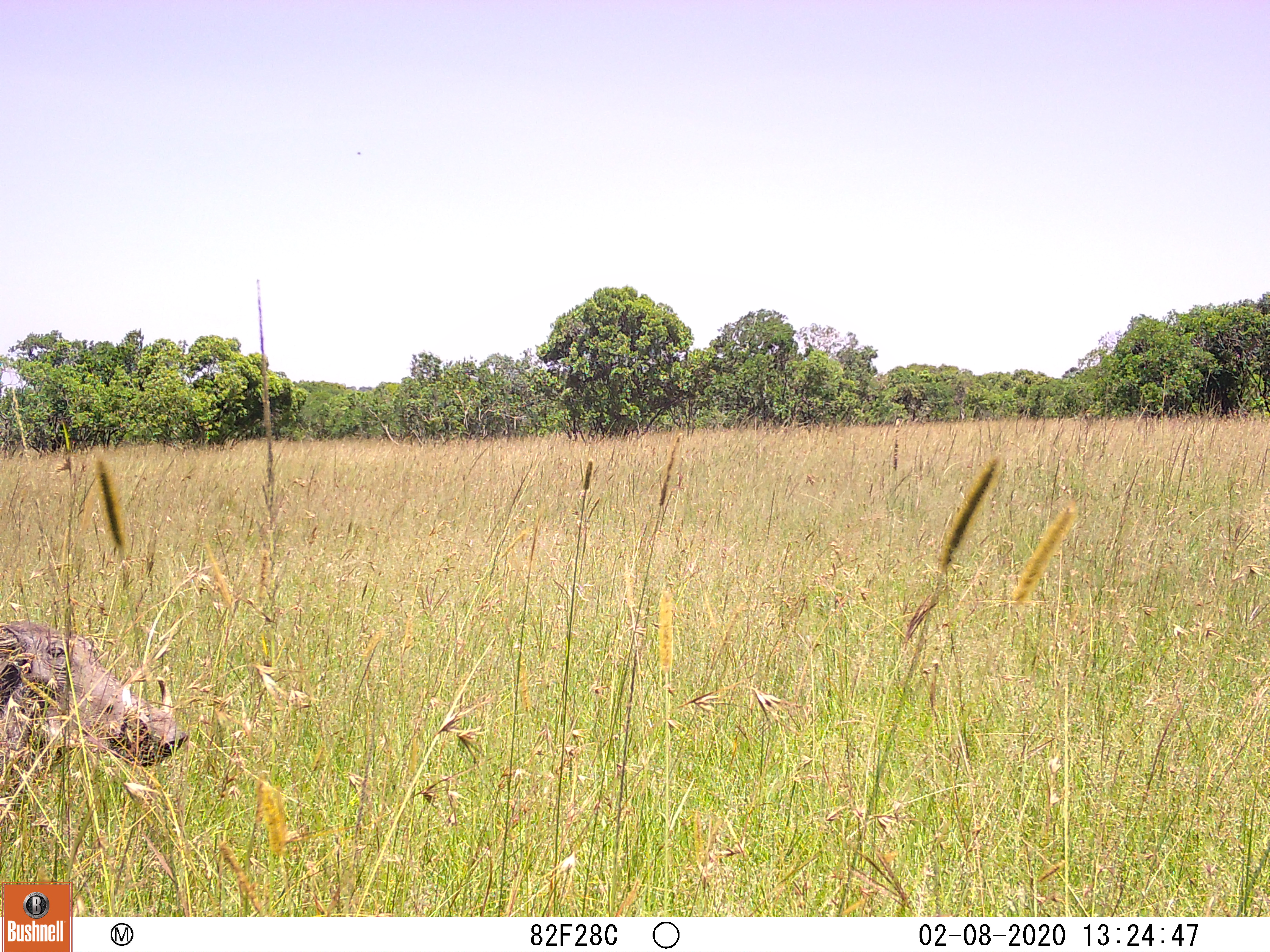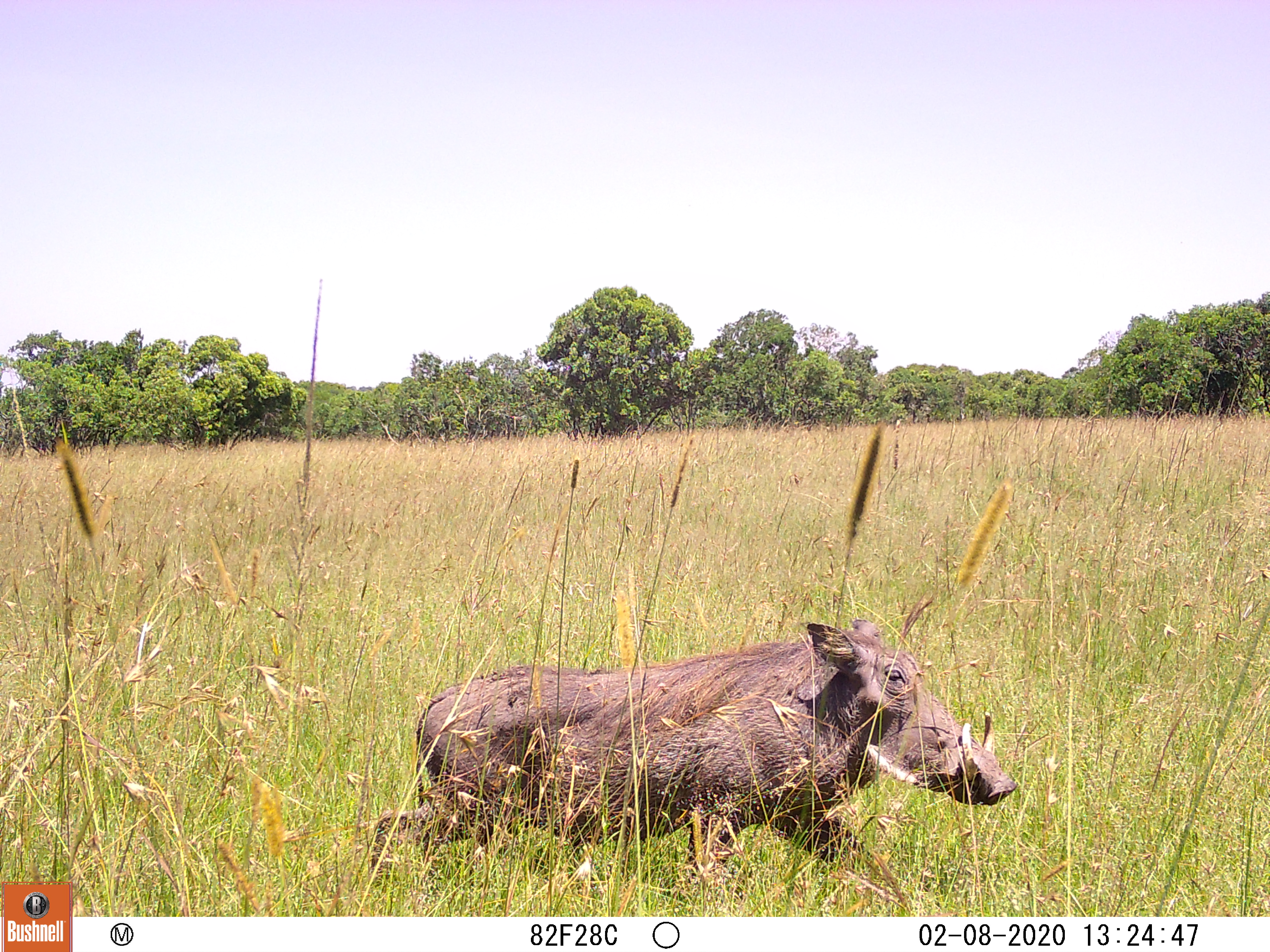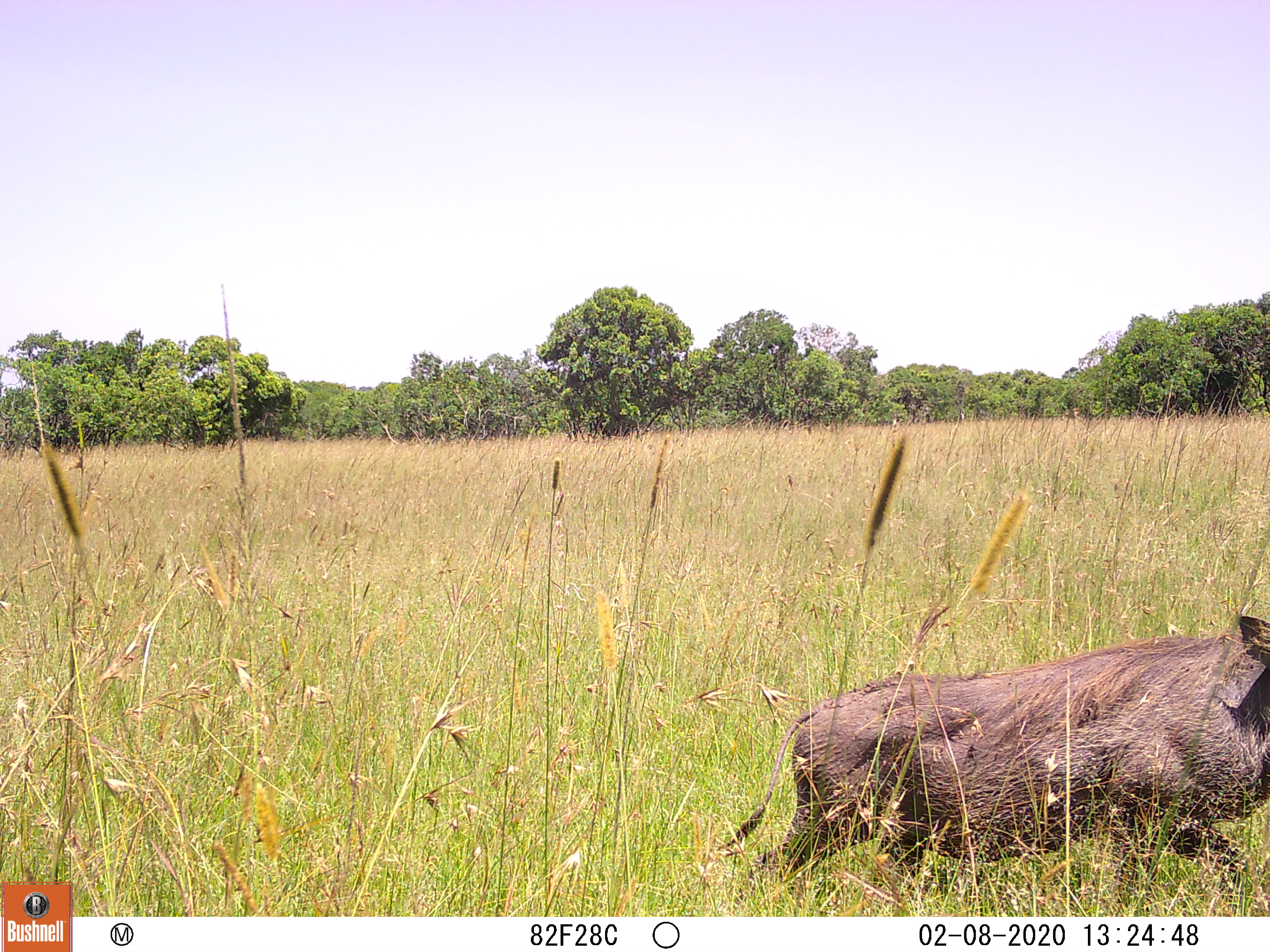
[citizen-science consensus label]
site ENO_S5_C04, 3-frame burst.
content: unidentified animal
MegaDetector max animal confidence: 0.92